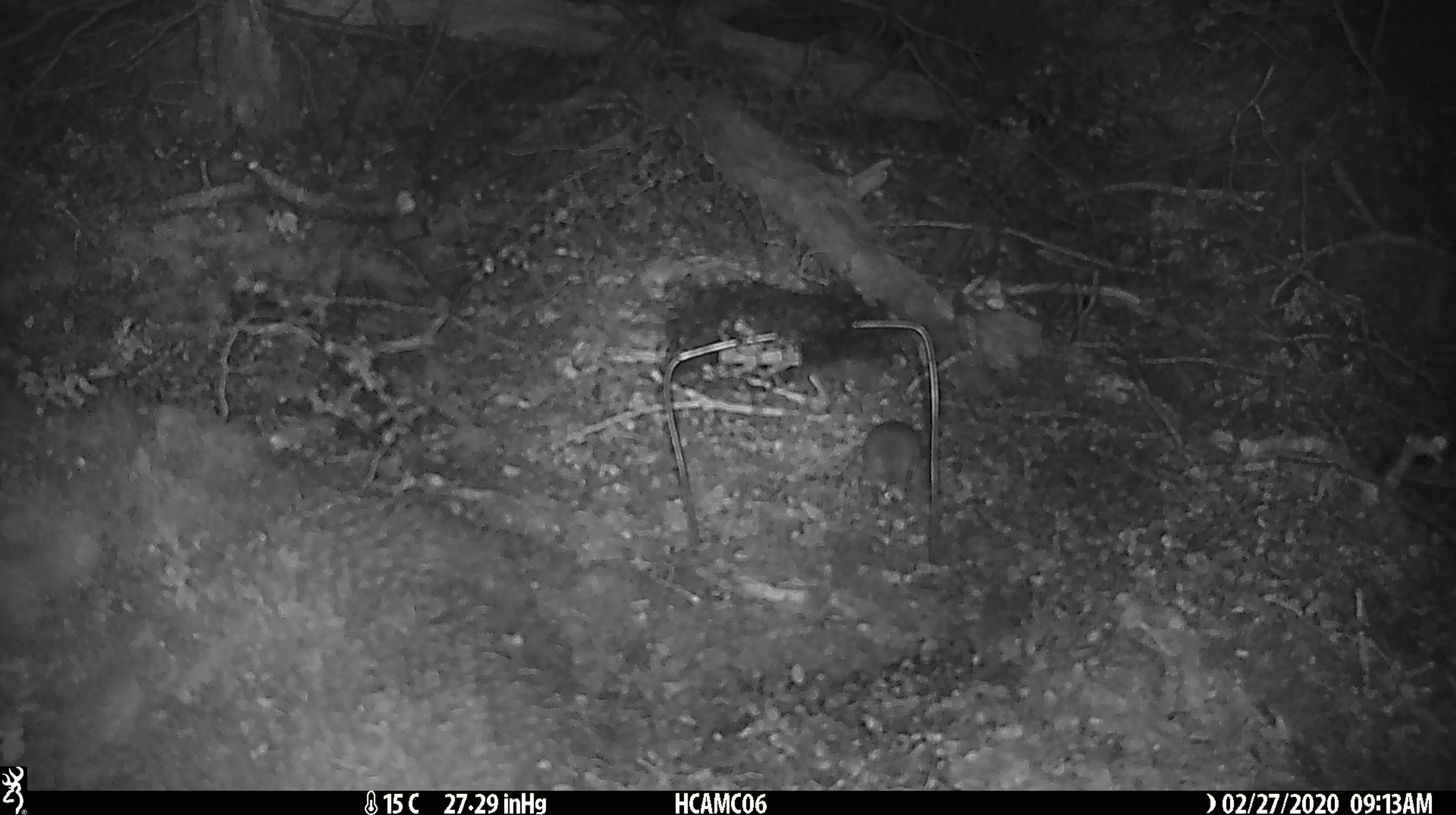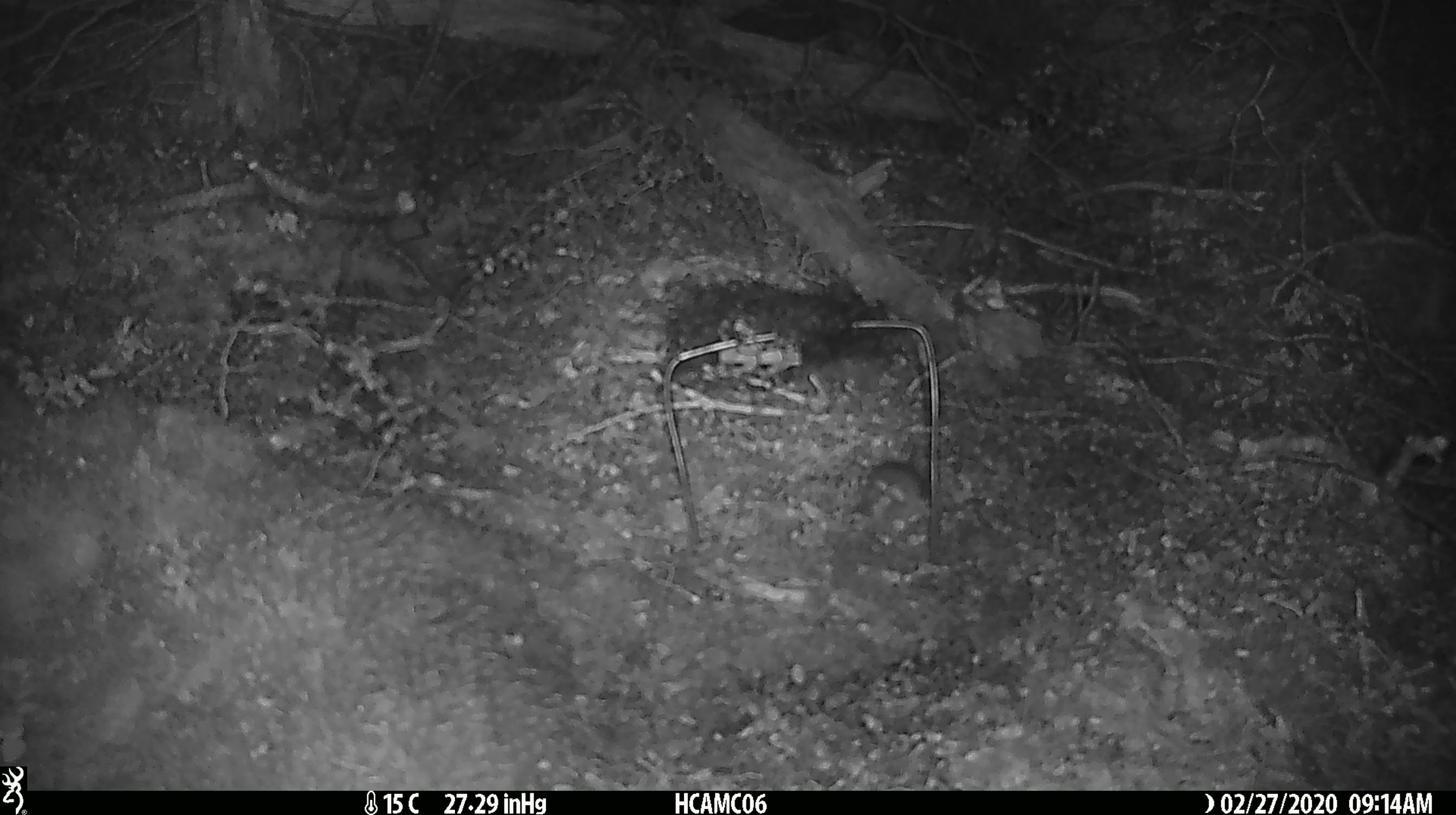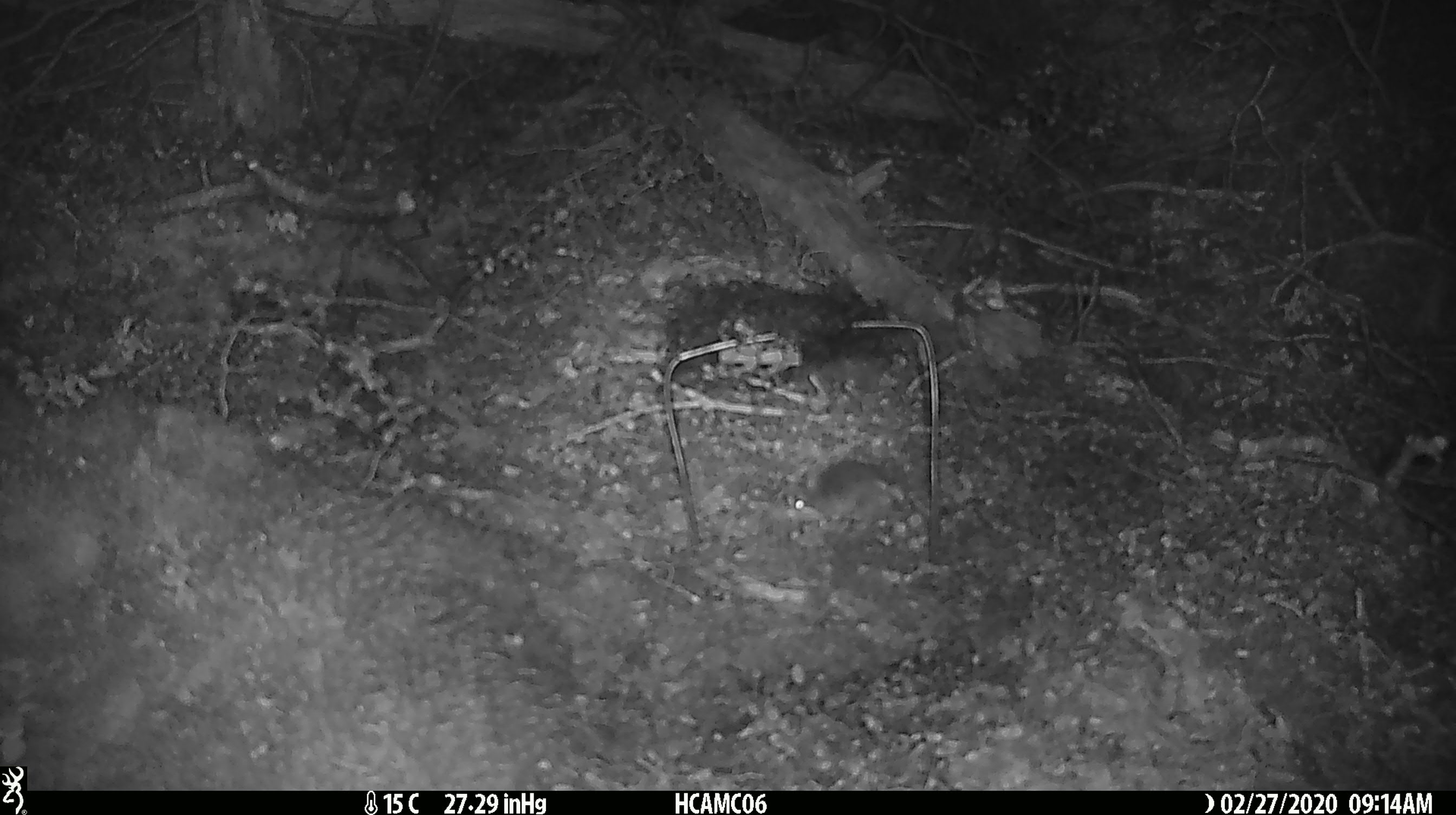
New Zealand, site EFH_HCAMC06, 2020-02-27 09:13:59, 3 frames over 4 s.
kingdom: Animalia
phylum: Chordata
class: Mammalia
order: Rodentia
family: Muridae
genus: Mus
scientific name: Mus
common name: mouse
Mouse (Mus).